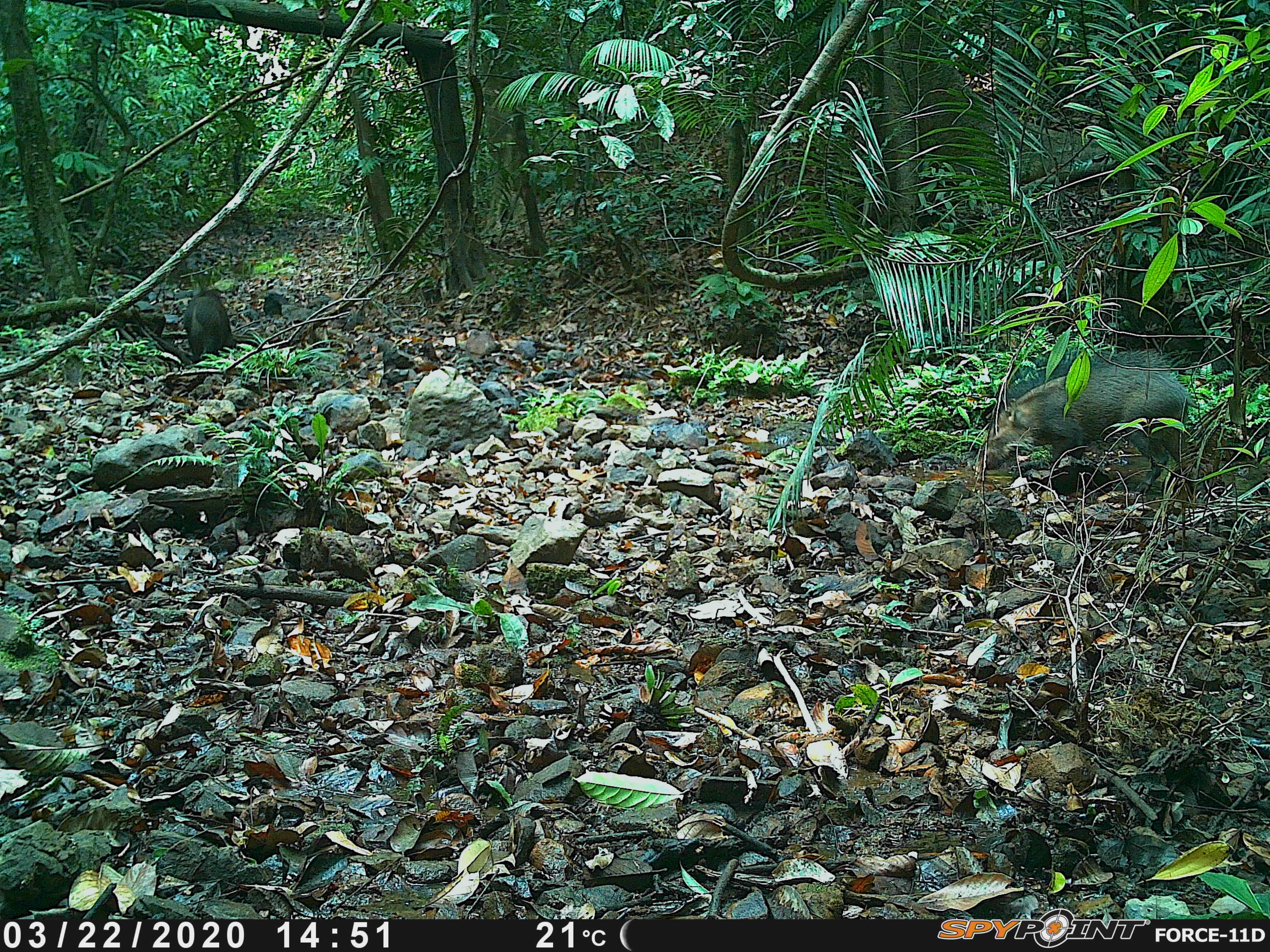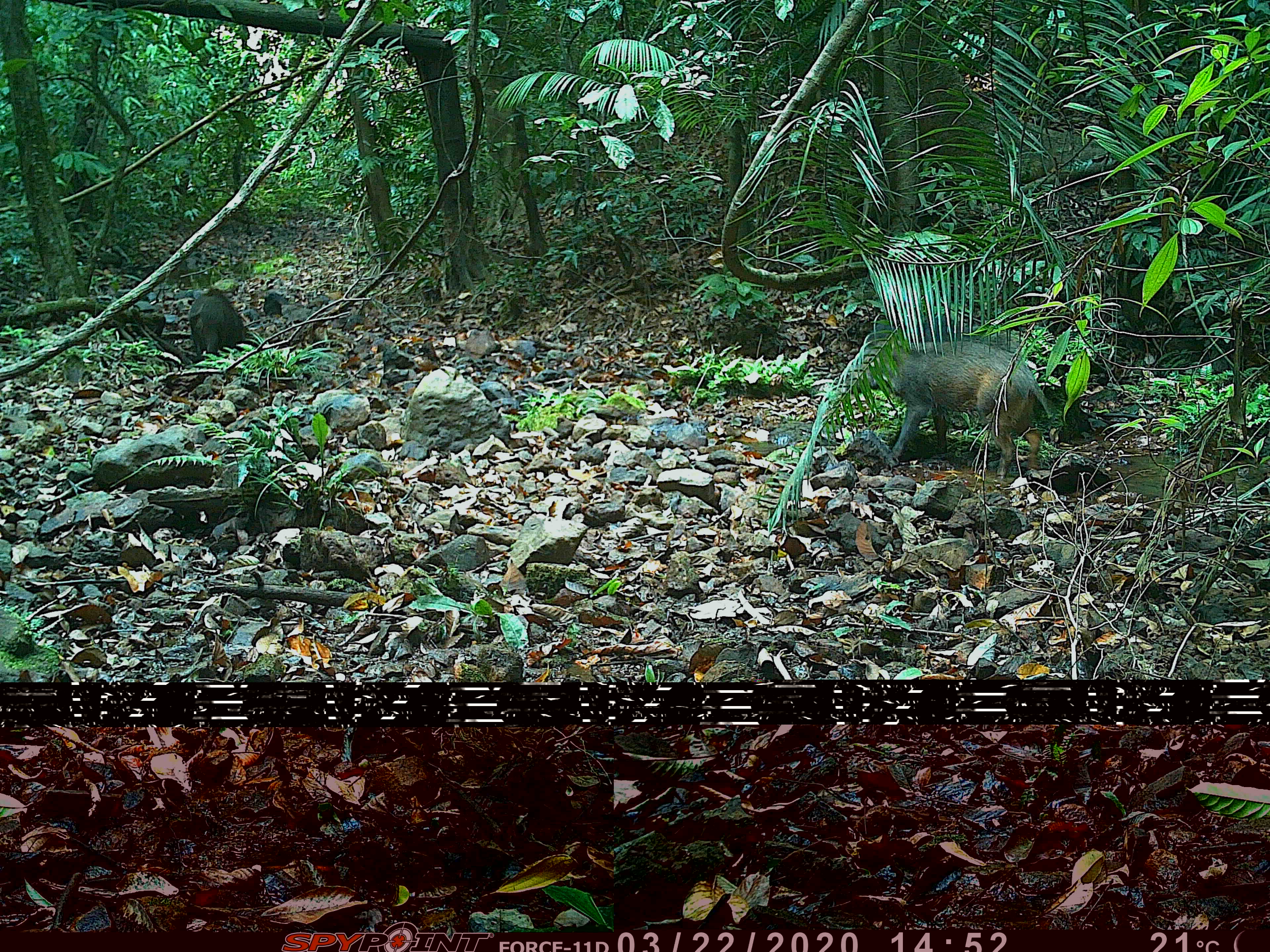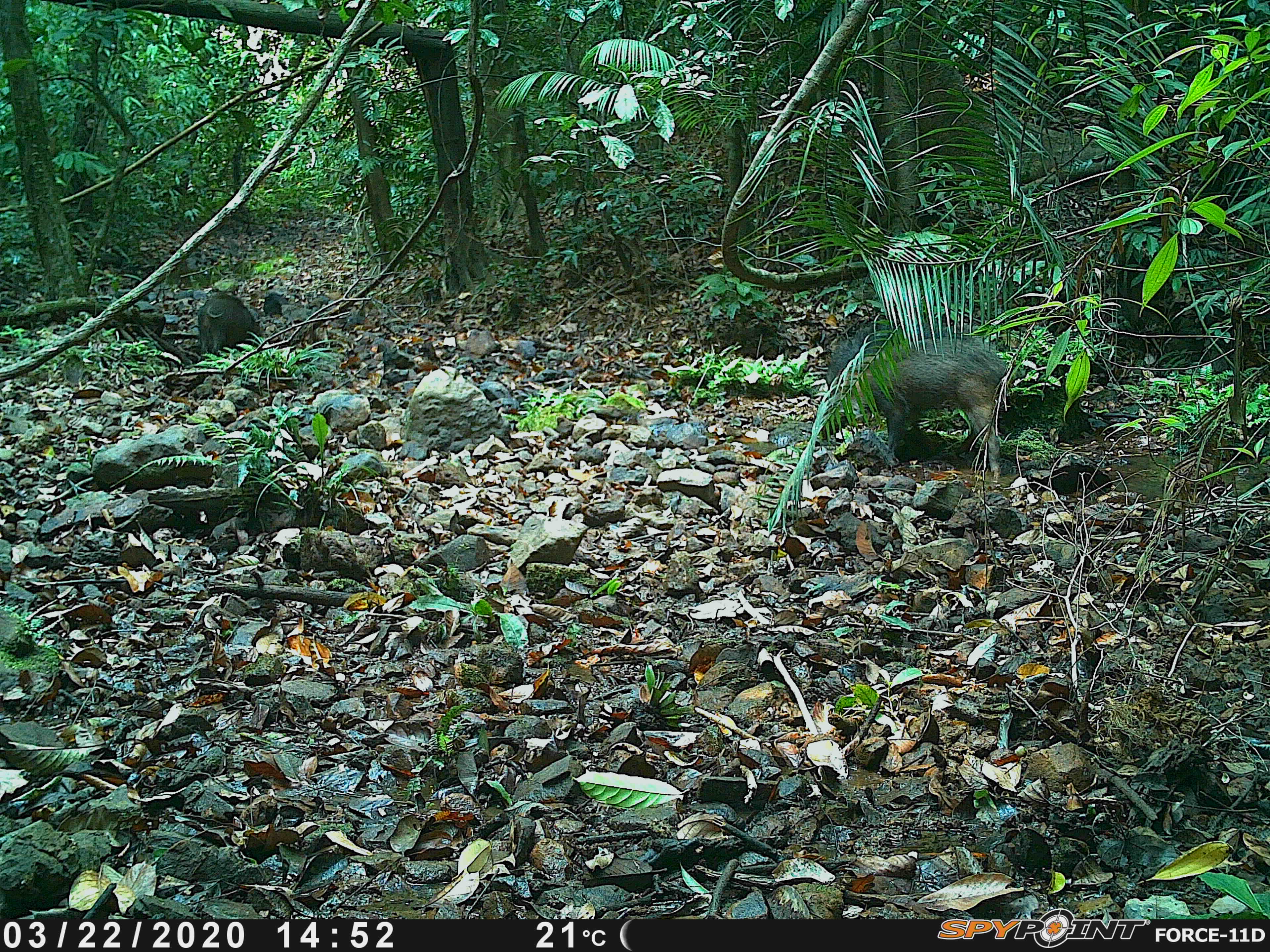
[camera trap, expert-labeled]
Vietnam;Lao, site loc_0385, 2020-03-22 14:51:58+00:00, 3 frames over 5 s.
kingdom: Animalia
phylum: Chordata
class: Mammalia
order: Artiodactyla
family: Suidae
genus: Sus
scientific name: Sus scrofa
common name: eurasian wild pig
Eurasian wild pig (Sus scrofa). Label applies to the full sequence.